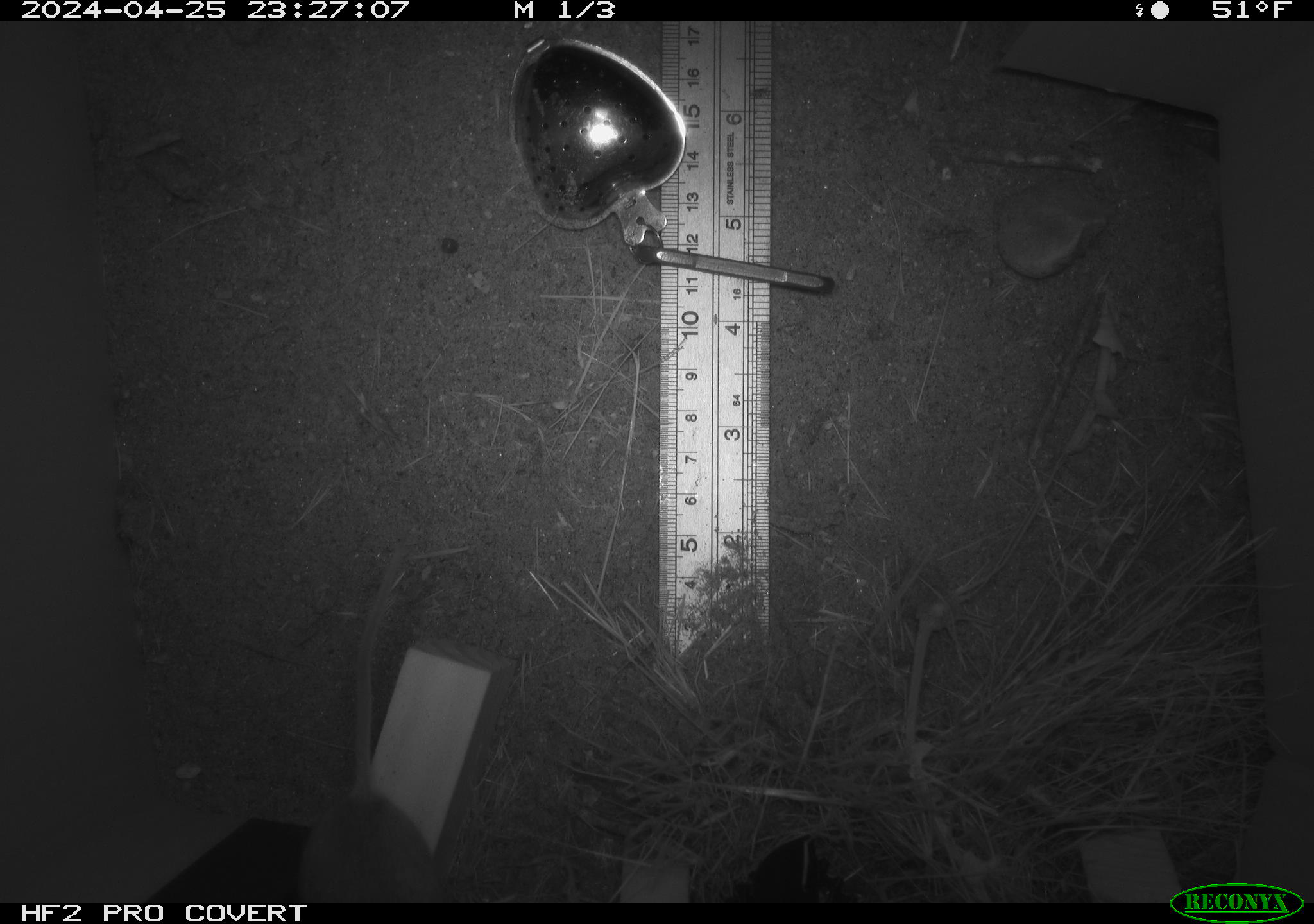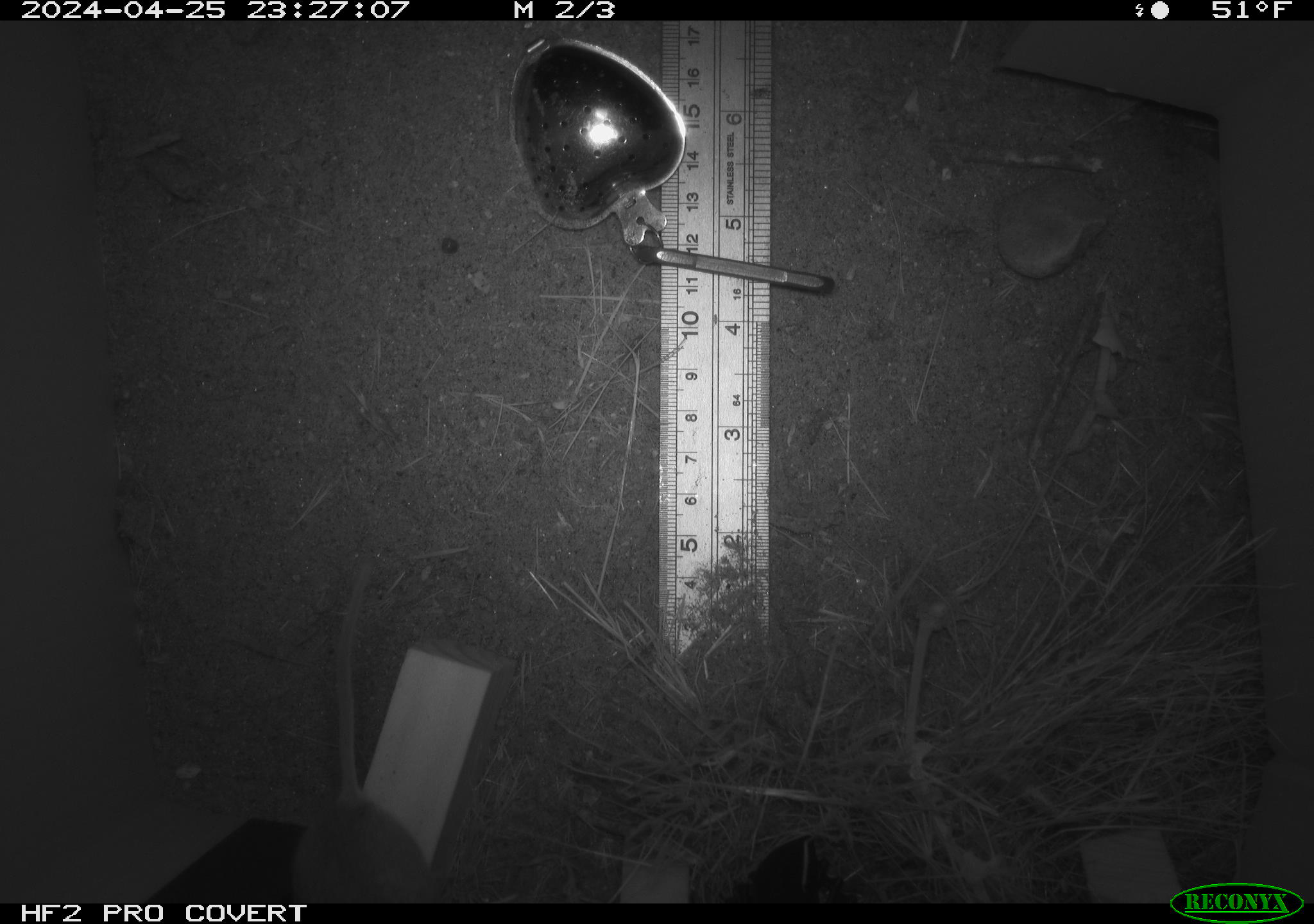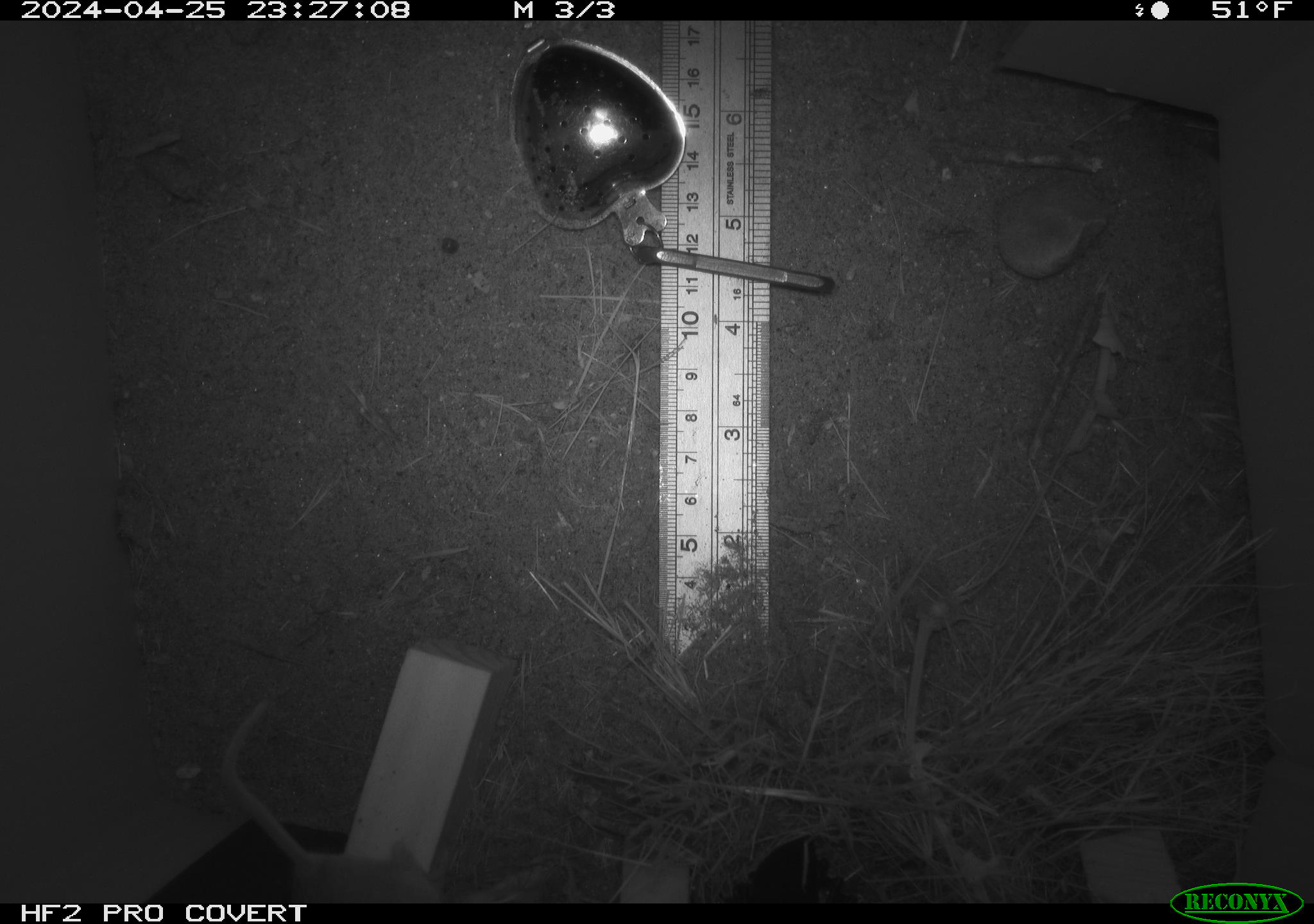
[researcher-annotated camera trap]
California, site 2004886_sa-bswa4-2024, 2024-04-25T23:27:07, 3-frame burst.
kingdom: Animalia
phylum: Chordata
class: Mammalia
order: Rodentia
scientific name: Rodentia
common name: mouse species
Mouse species (Rodentia).